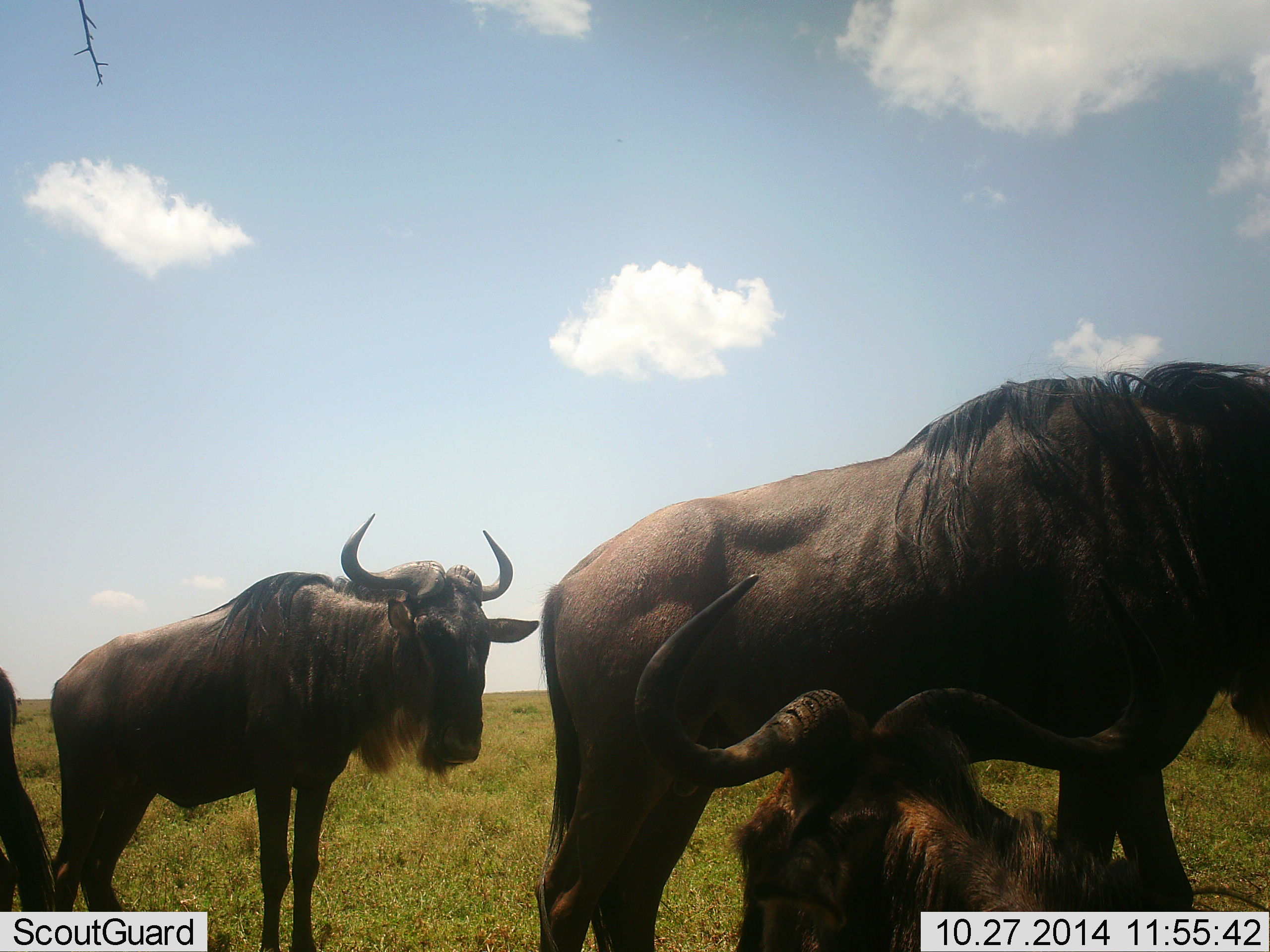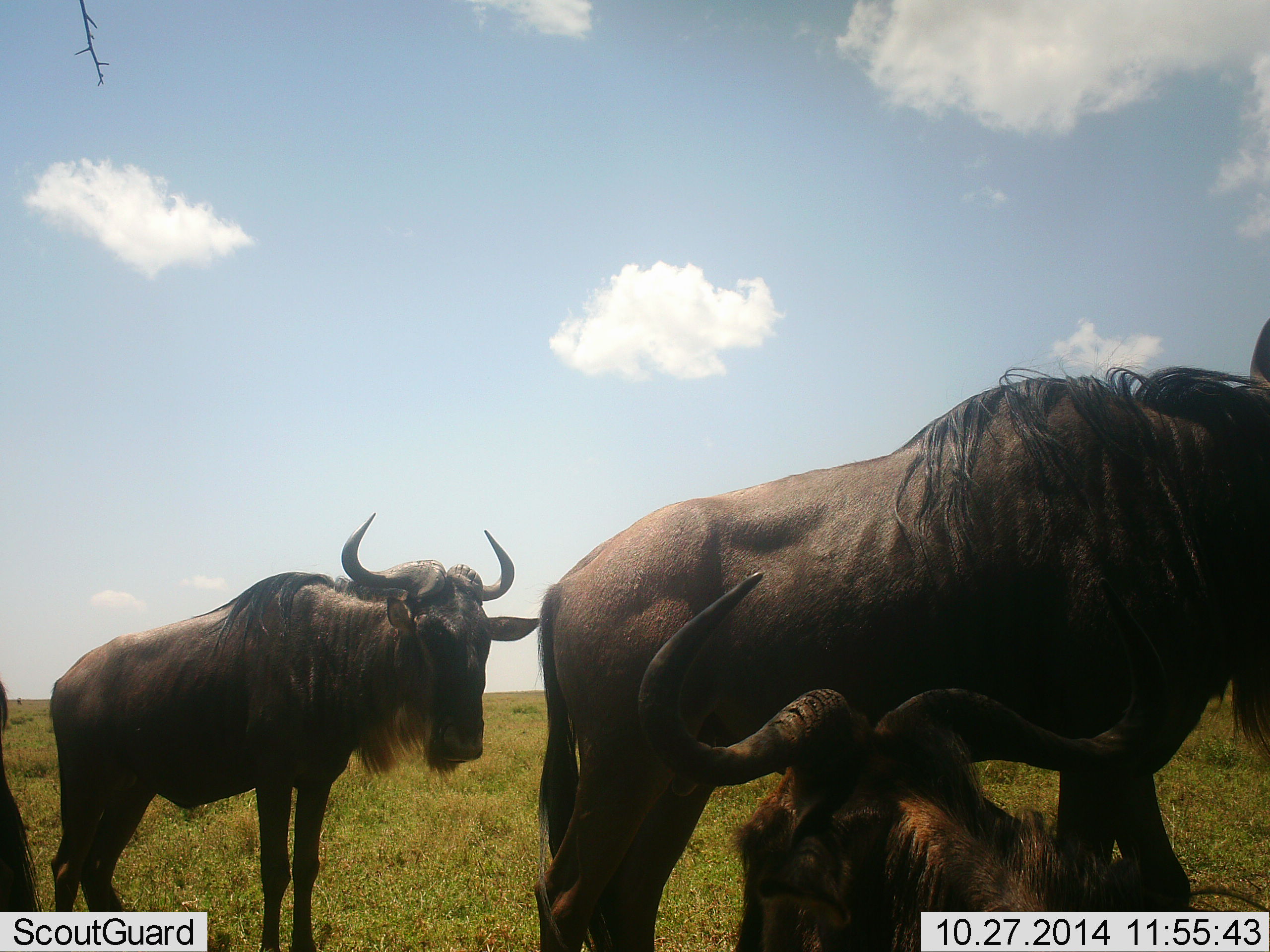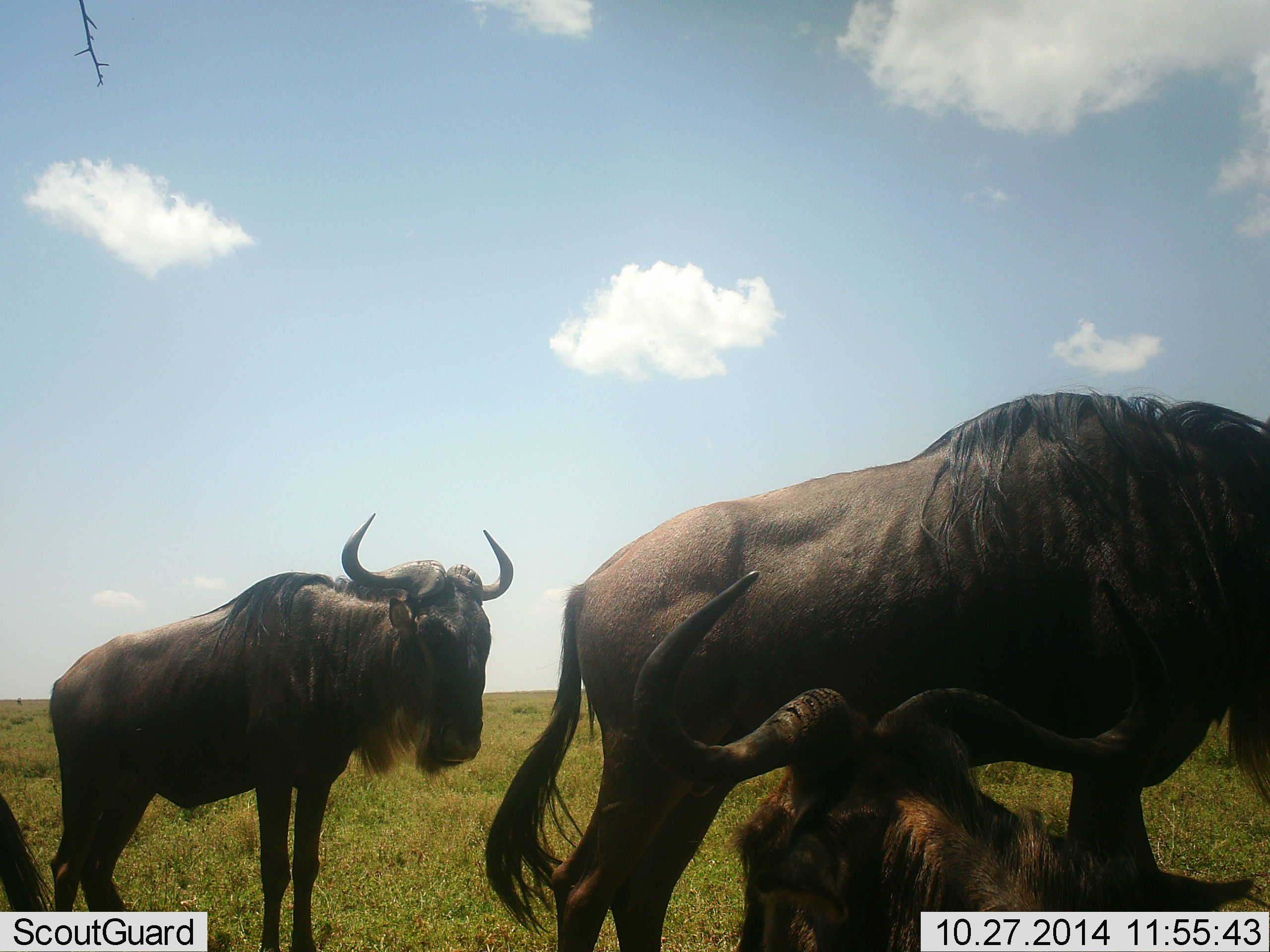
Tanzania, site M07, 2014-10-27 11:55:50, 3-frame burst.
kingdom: Animalia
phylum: Chordata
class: Mammalia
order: Artiodactyla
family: Bovidae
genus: Connochaetes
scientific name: Connochaetes taurinus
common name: blue wildebeest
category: wildebeest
Wildebeest (blue wildebeest) (Connochaetes taurinus), count 4. Behavior (volunteer vote fractions): standing 80%, resting 90%, moving 10%, interacting 0%. Young present (vote fraction): 0%. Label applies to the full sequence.